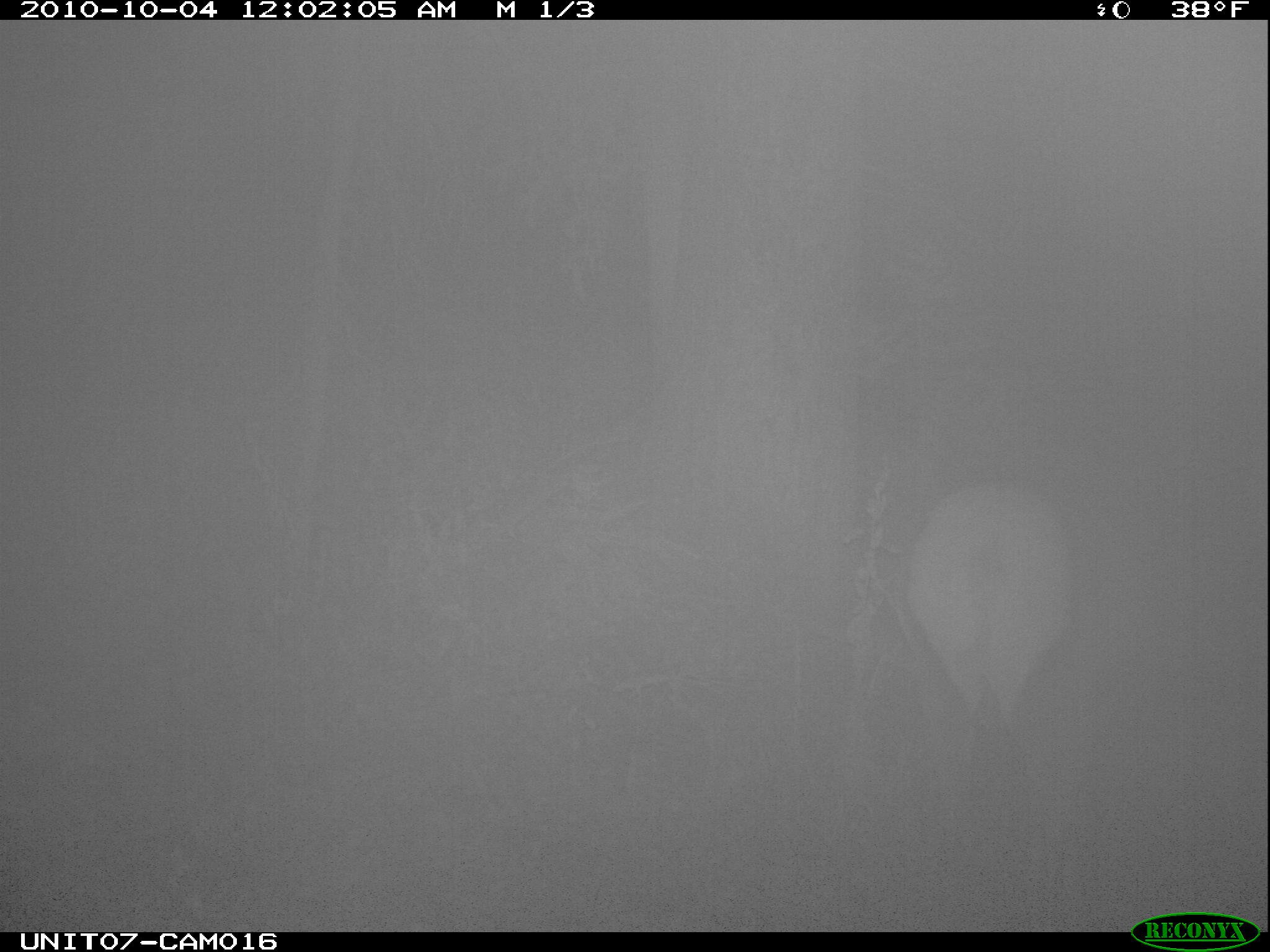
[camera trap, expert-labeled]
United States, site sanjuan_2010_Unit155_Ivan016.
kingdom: Animalia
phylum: Chordata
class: Mammalia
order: Artiodactyla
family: Cervidae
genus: Cervus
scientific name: Cervus elaphus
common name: red deer